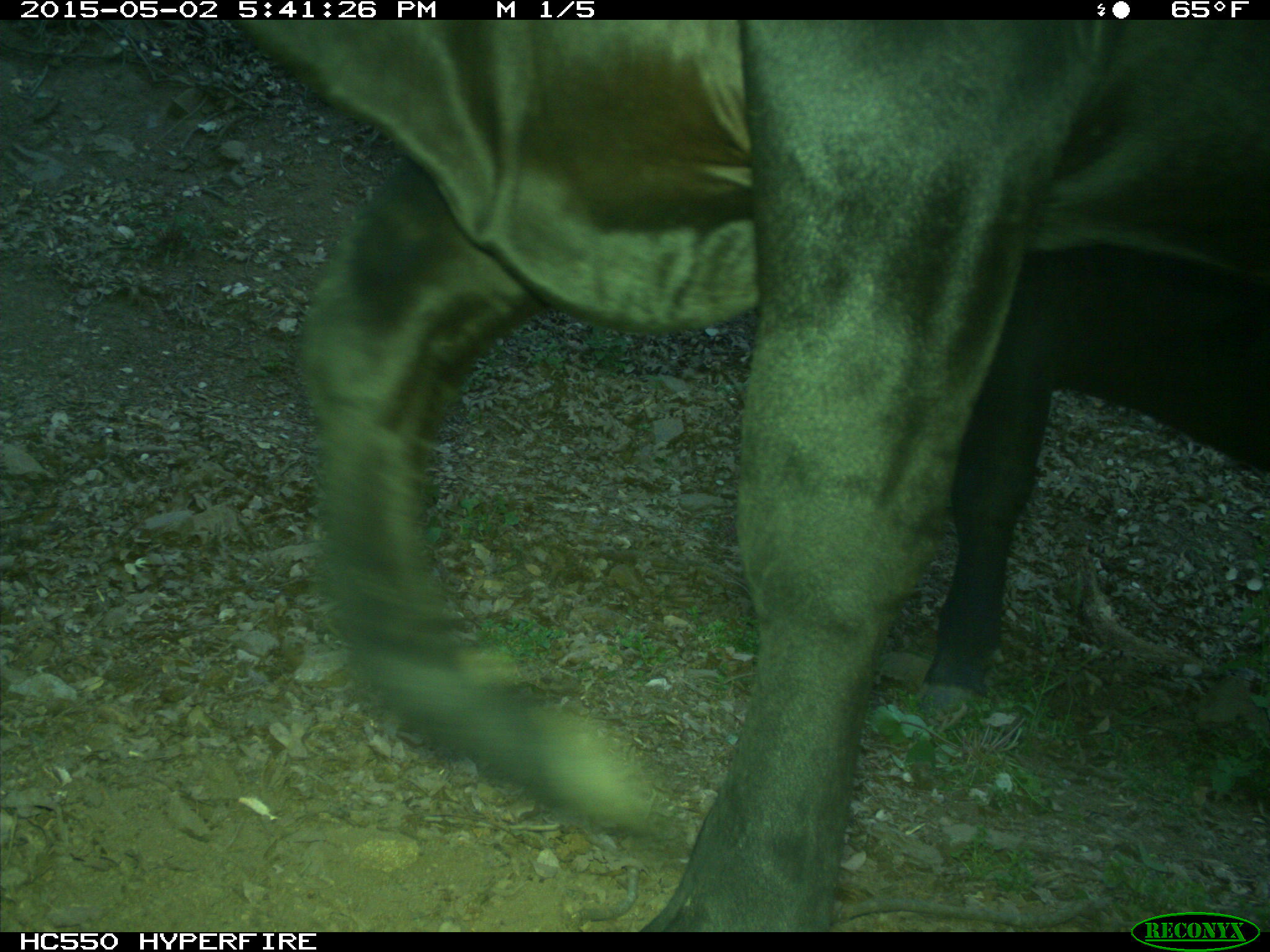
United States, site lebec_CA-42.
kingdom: Animalia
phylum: Chordata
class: Mammalia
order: Artiodactyla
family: Bovidae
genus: Bos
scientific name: Bos taurus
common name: domestic cow